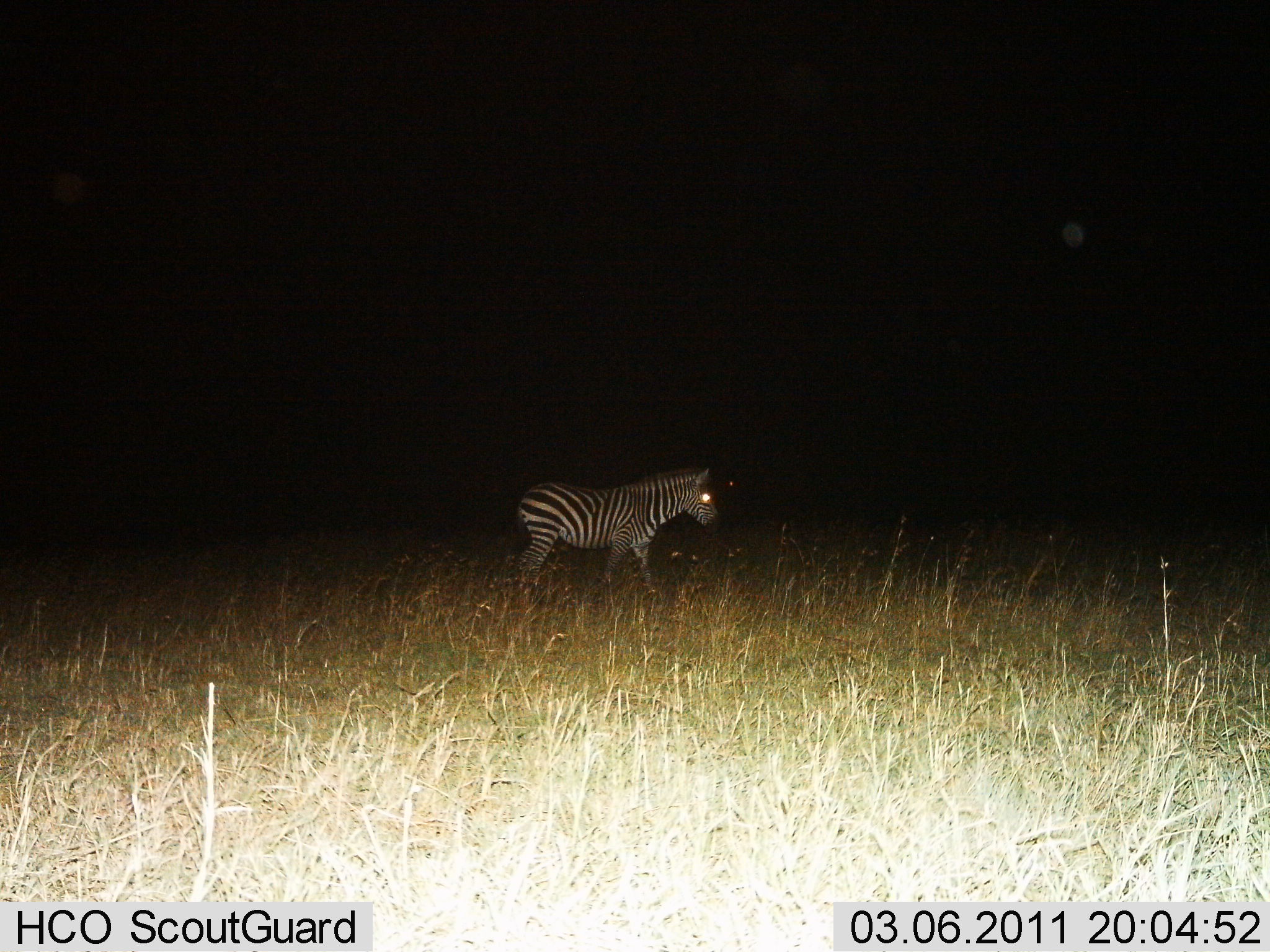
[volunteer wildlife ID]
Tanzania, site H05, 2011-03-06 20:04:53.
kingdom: Animalia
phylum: Chordata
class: Mammalia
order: Perissodactyla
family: Equidae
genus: Equus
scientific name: Equus quagga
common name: plains zebra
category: zebra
Zebra (plains zebra) (Equus quagga), count 1. Behavior (volunteer vote fractions): standing 45%, resting 0%, moving 55%, interacting 0%. Young present (vote fraction): 0%. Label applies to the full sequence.